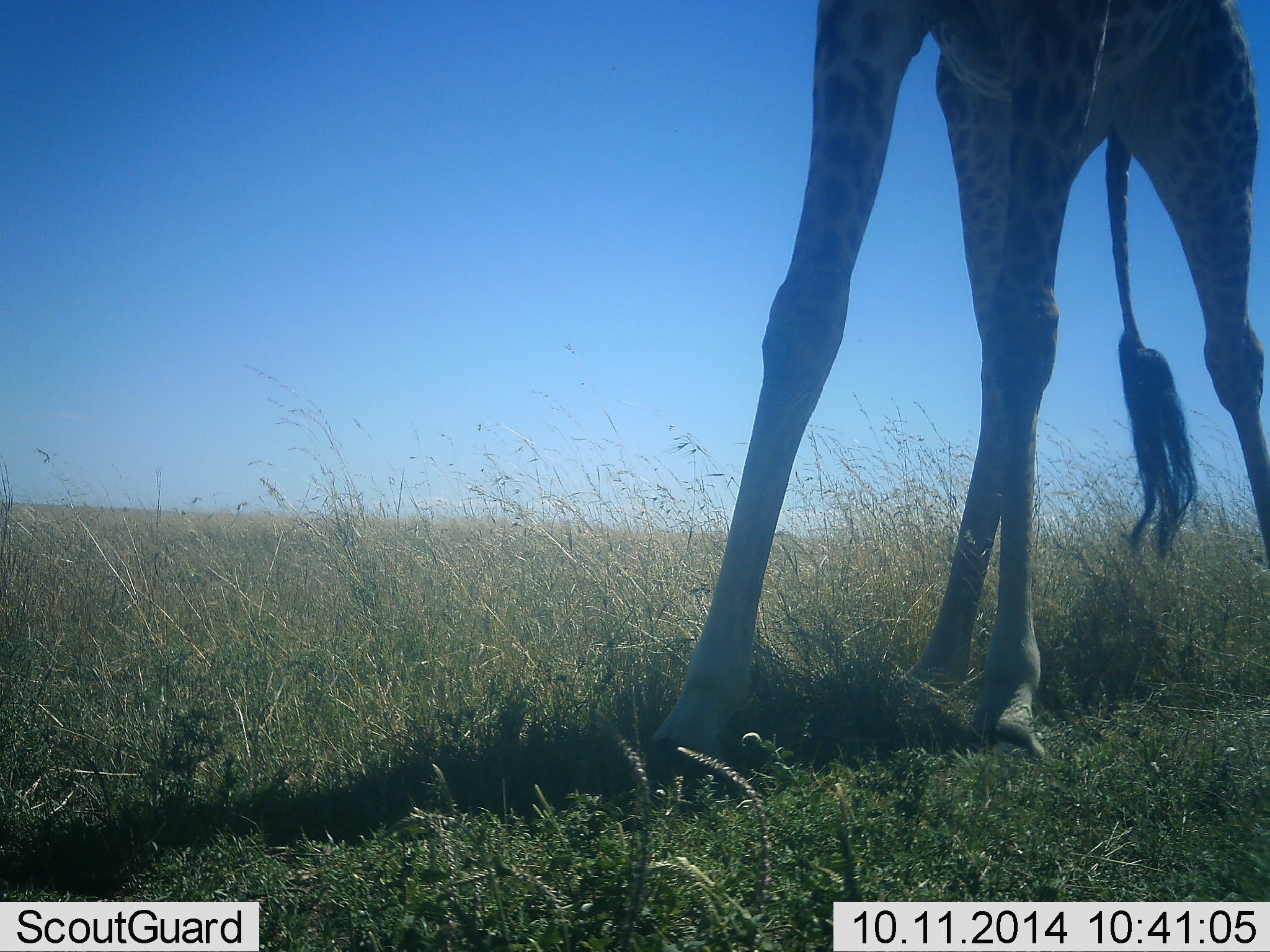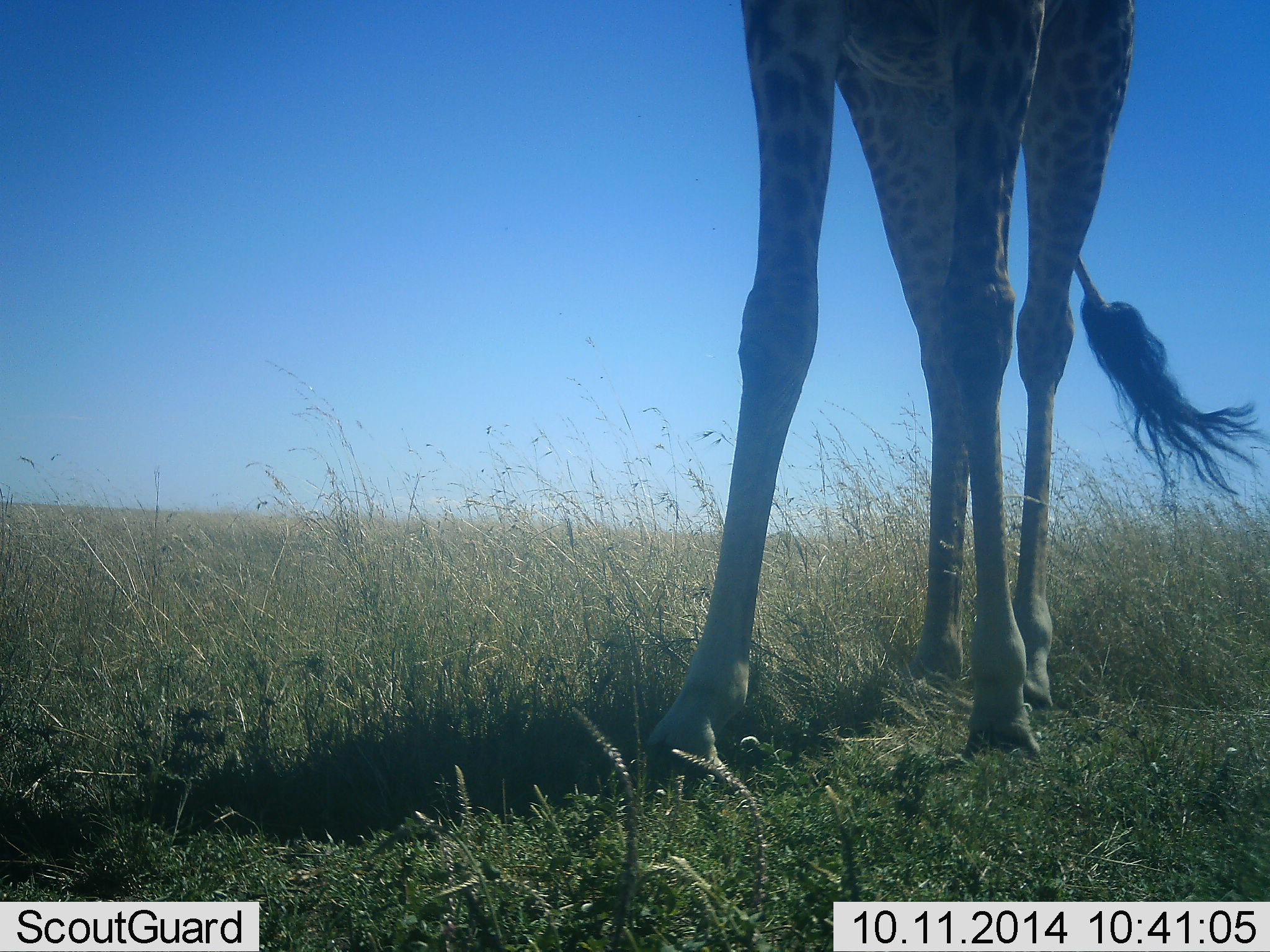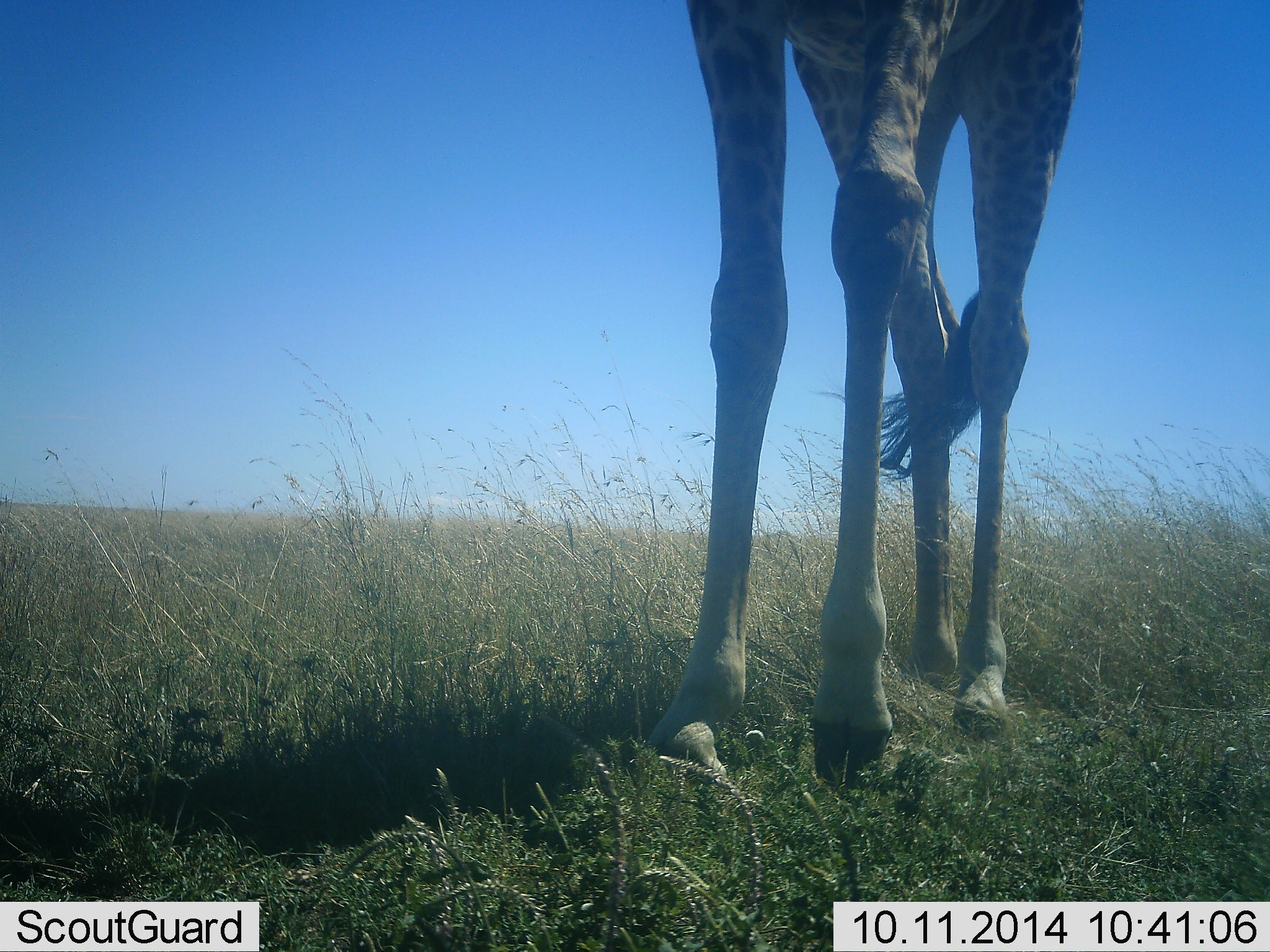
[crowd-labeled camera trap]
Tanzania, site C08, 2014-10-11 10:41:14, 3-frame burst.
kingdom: Animalia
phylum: Chordata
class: Mammalia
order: Artiodactyla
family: Giraffidae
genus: Giraffa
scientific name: Giraffa camelopardalis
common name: giraffe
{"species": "giraffe (Giraffa camelopardalis)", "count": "1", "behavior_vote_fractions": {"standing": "70%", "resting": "0%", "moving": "40%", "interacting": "0%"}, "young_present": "0%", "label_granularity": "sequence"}